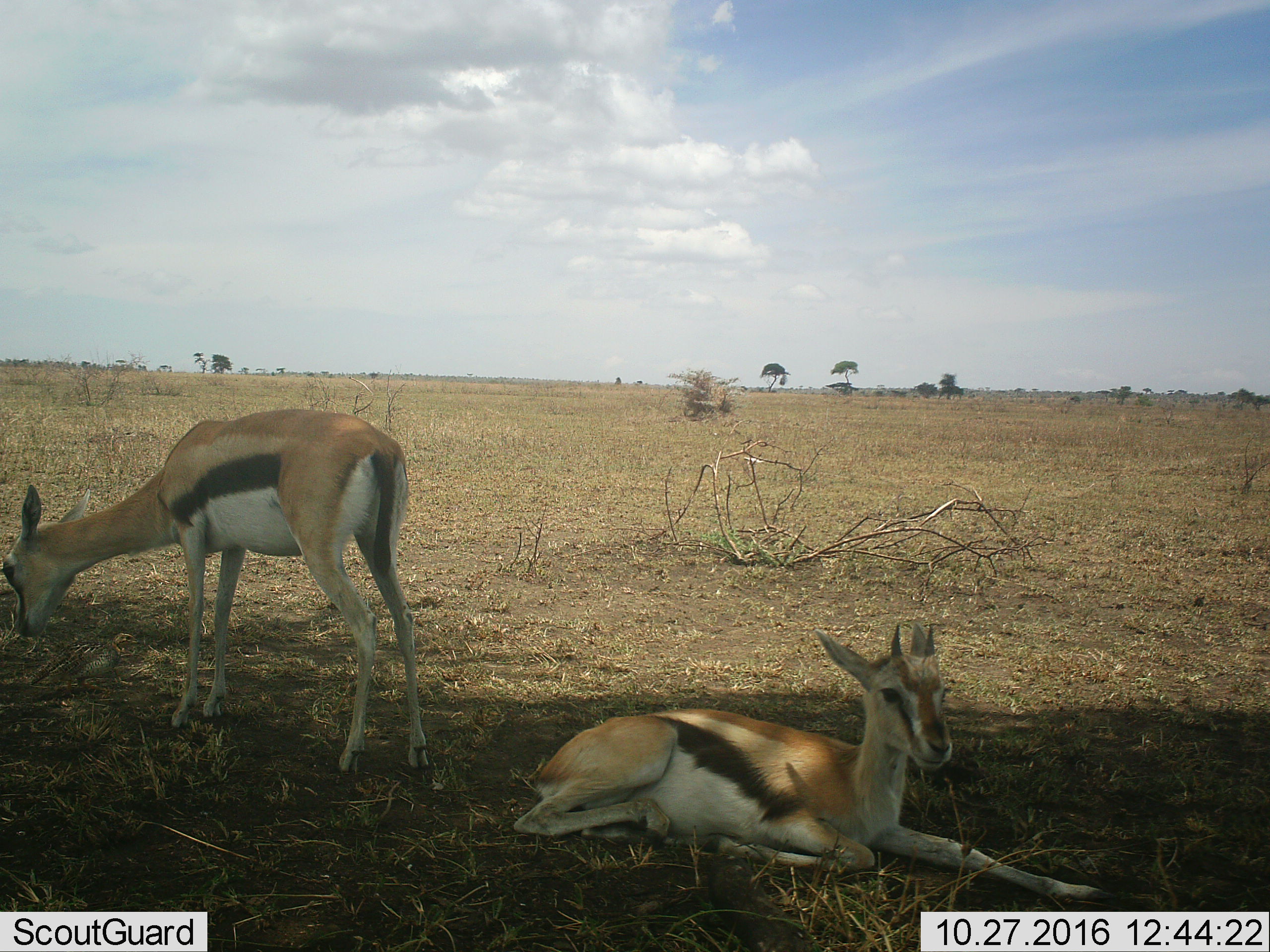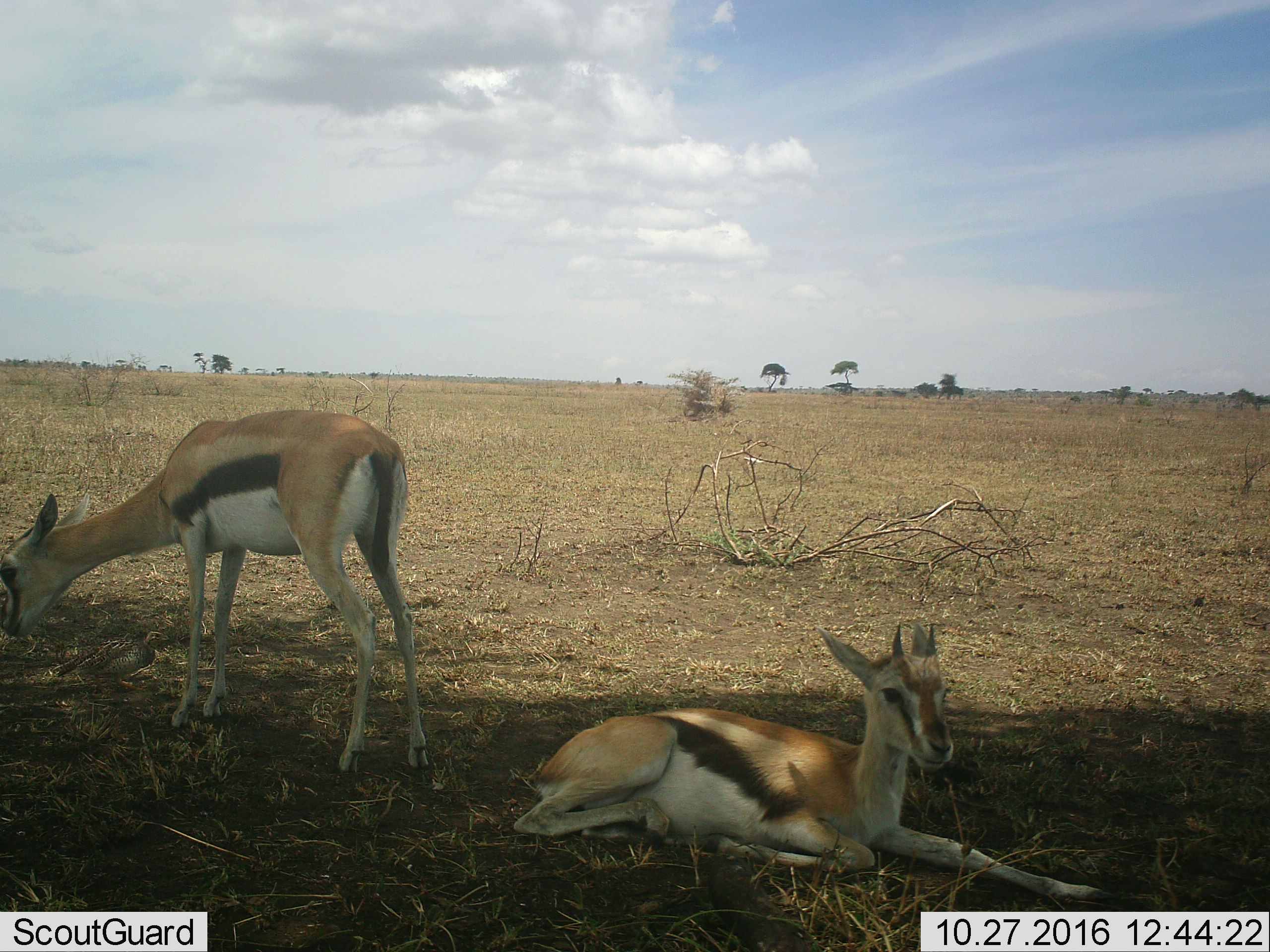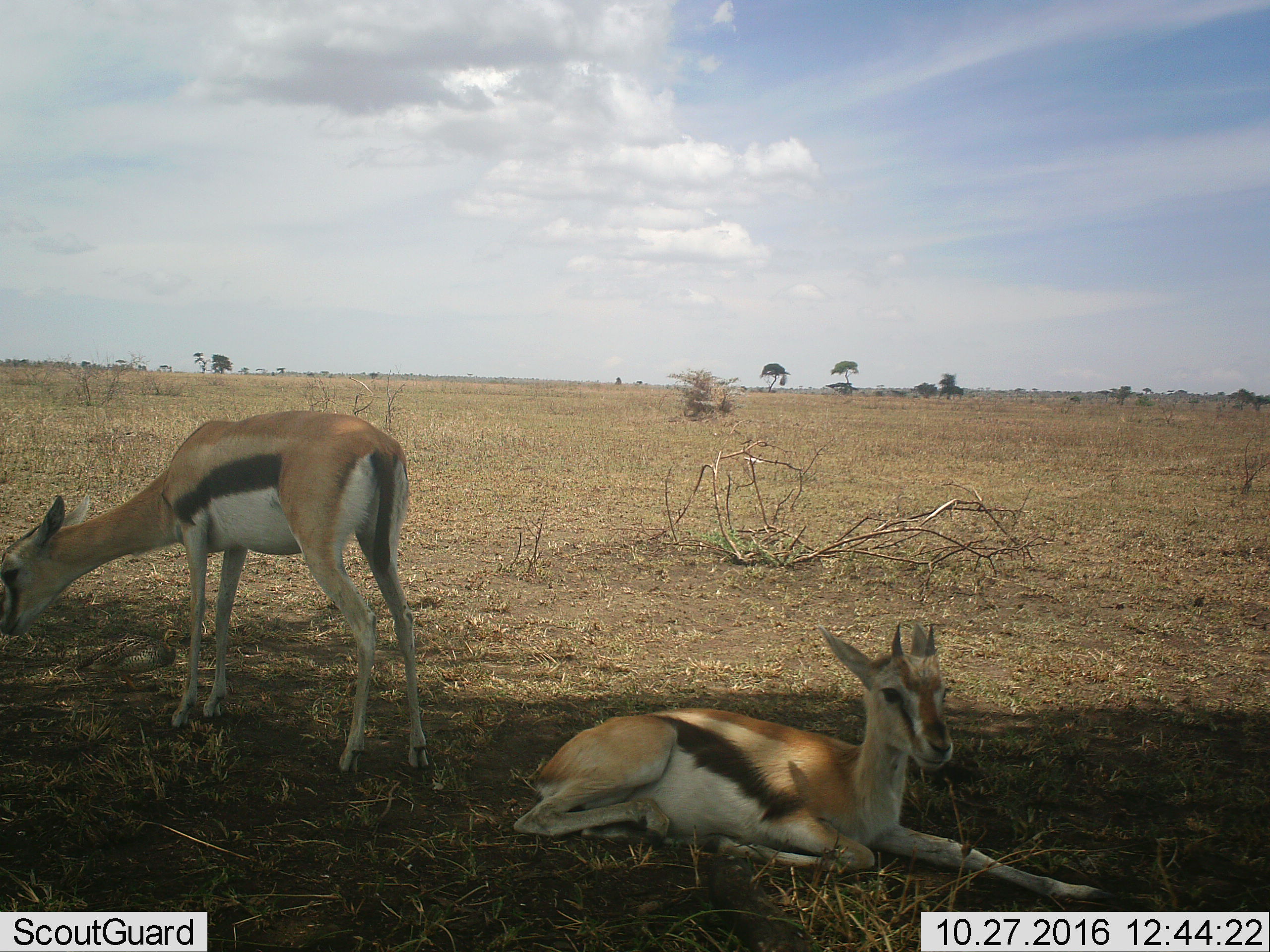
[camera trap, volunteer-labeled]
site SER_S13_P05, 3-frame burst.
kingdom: Animalia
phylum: Chordata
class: Mammalia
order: Artiodactyla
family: Bovidae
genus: Eudorcas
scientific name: Eudorcas thomsonii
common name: thomson's gazelle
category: gazellethomsons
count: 2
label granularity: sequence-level